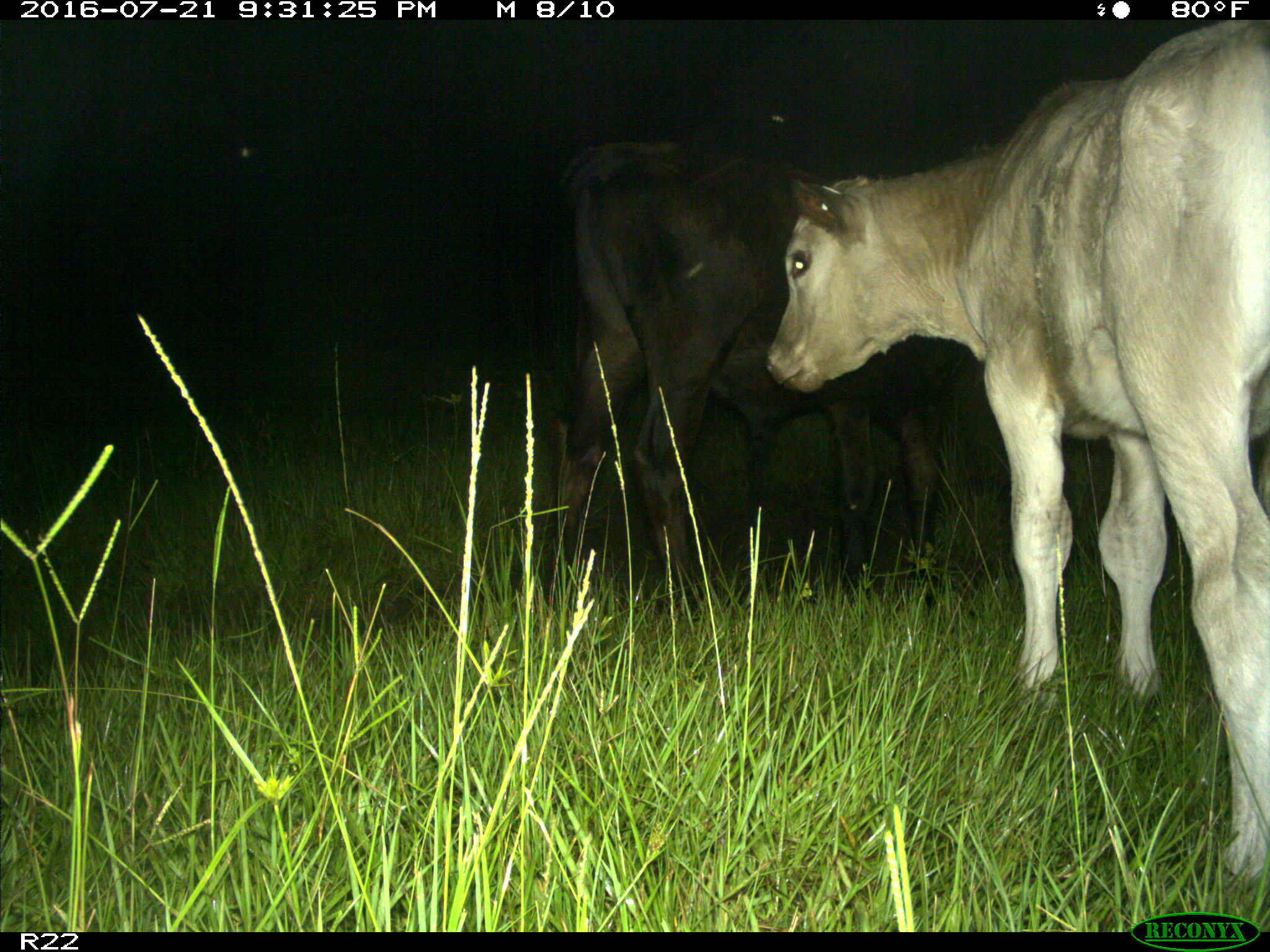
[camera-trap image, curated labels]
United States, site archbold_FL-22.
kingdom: Animalia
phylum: Chordata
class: Mammalia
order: Artiodactyla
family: Bovidae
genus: Bos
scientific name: Bos taurus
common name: domestic cow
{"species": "Bos taurus (domestic cow)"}